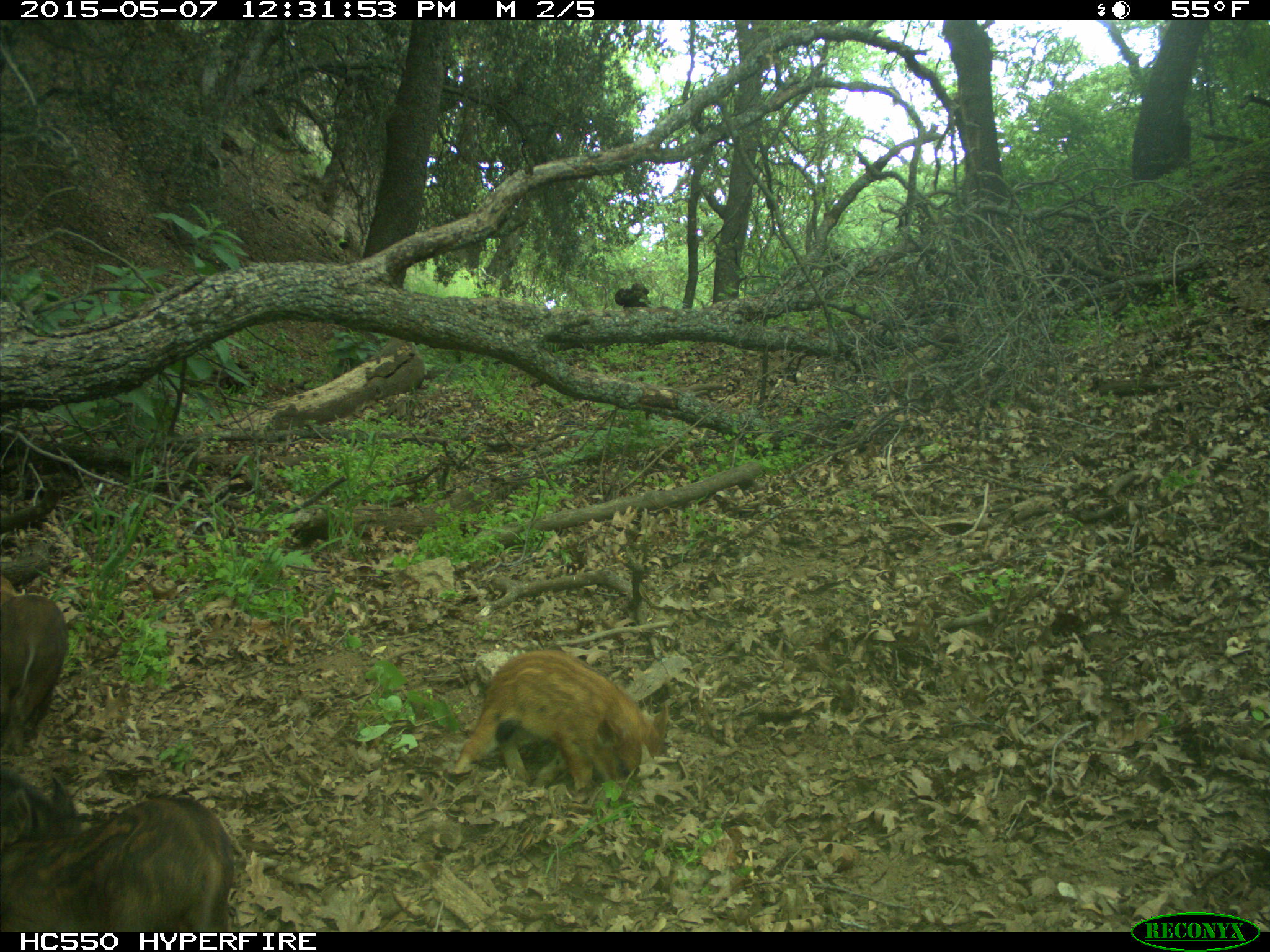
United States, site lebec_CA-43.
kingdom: Animalia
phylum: Chordata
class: Mammalia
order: Artiodactyla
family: Suidae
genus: Sus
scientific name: Sus scrofa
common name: wild boar